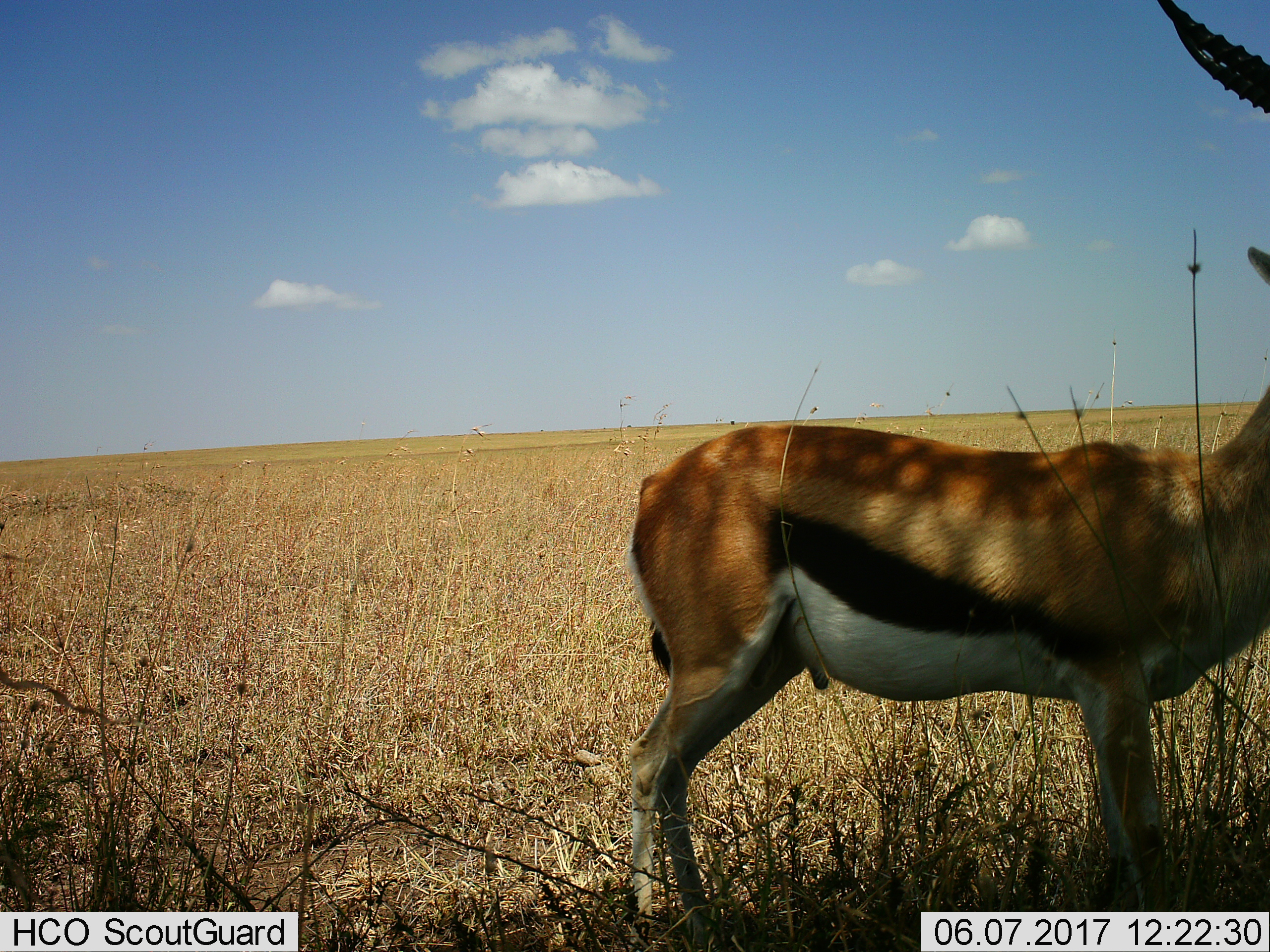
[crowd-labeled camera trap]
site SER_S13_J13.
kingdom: Animalia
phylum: Chordata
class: Mammalia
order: Artiodactyla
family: Bovidae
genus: Eudorcas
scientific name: Eudorcas thomsonii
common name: thomson's gazelle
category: gazellethomsons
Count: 1.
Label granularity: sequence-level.